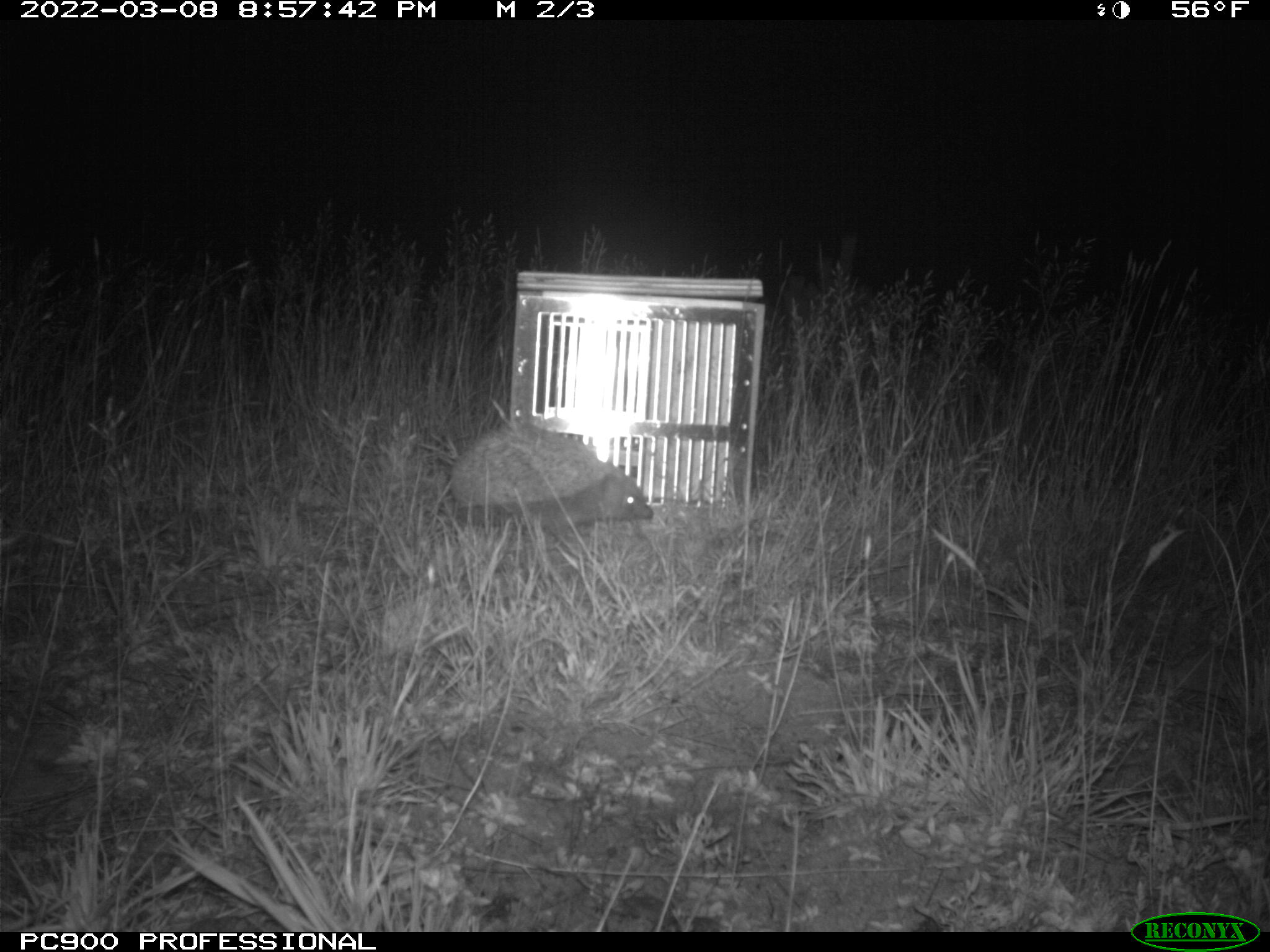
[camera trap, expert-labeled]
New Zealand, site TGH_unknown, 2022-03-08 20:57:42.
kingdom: Animalia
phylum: Chordata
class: Mammalia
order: Eulipotyphla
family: Erinaceidae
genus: Erinaceus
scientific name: Erinaceus europaeus europaeus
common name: european hedgehog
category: hedgehog